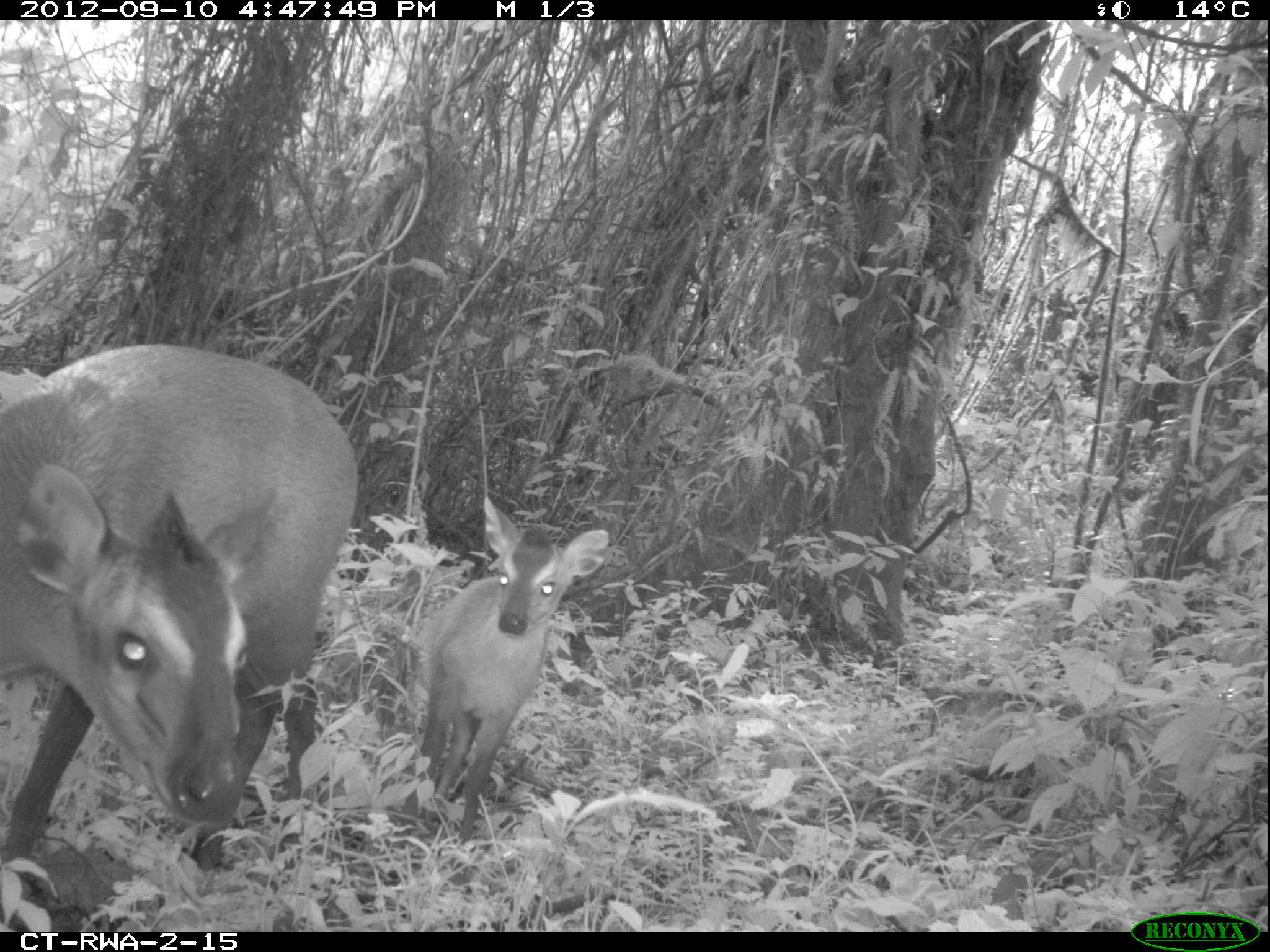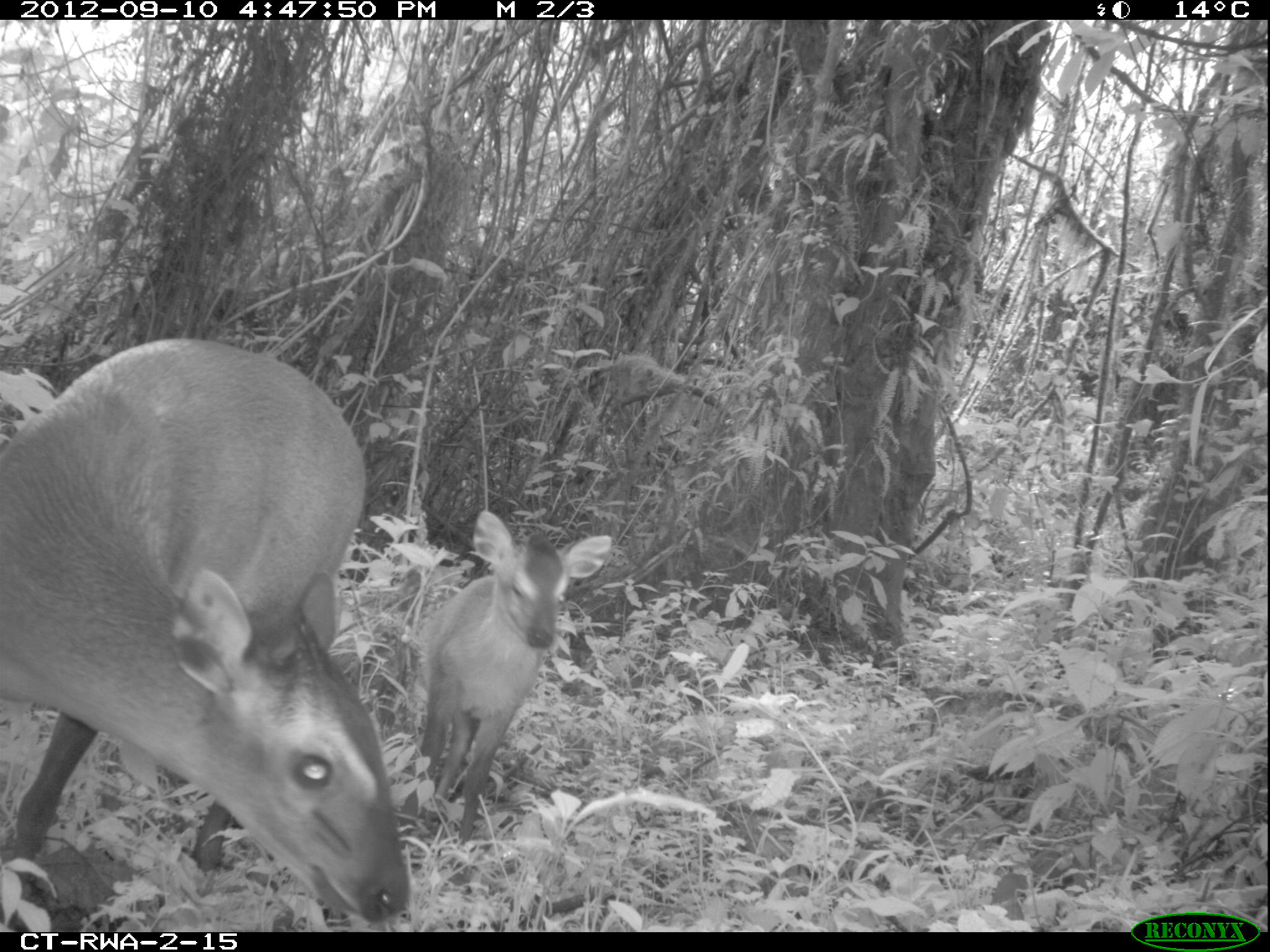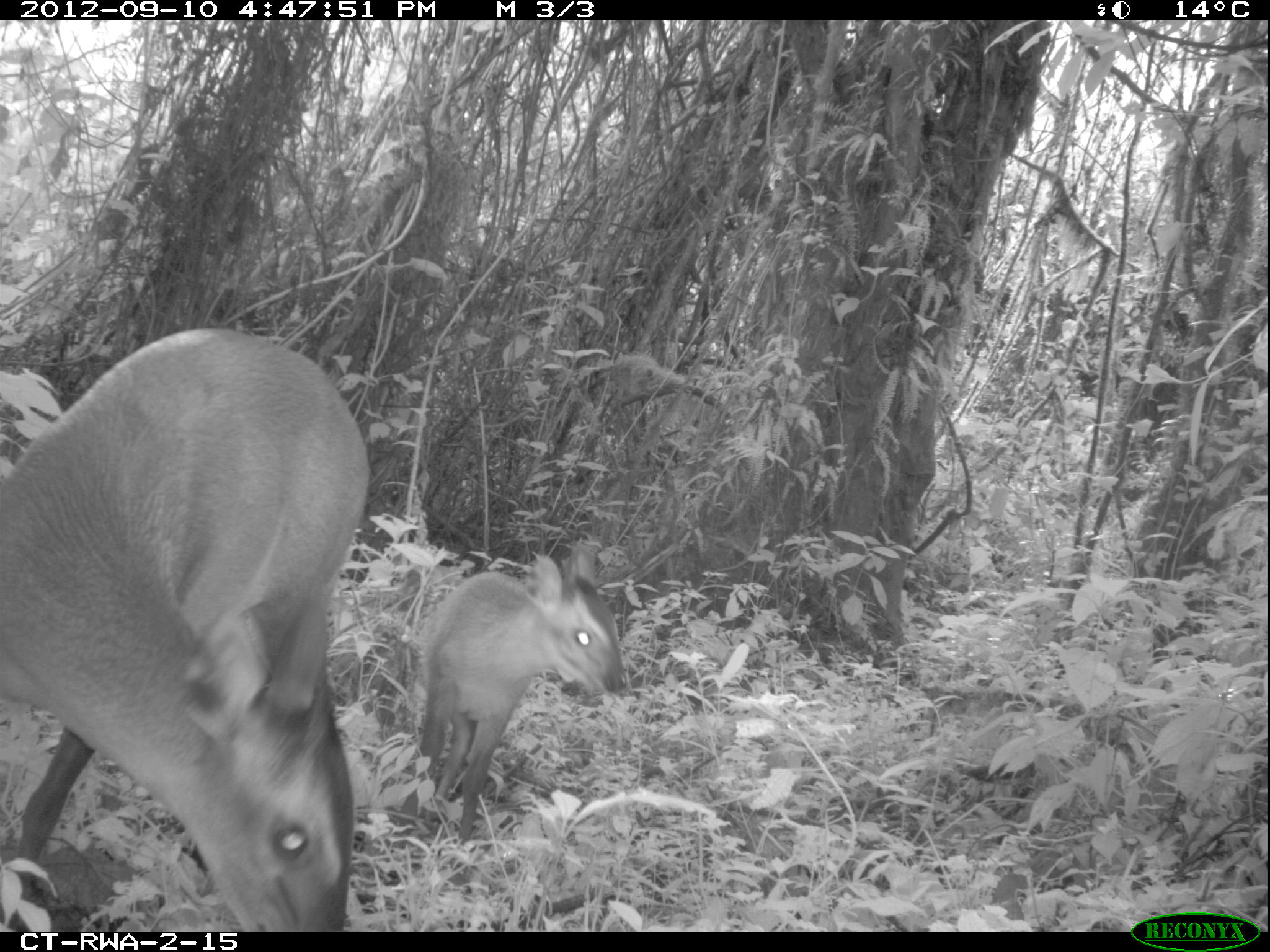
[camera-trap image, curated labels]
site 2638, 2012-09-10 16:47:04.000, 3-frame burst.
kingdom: Animalia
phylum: Chordata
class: Mammalia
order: Artiodactyla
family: Bovidae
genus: Cephalophus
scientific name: Cephalophus nigrifrons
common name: black-fronted duiker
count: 2